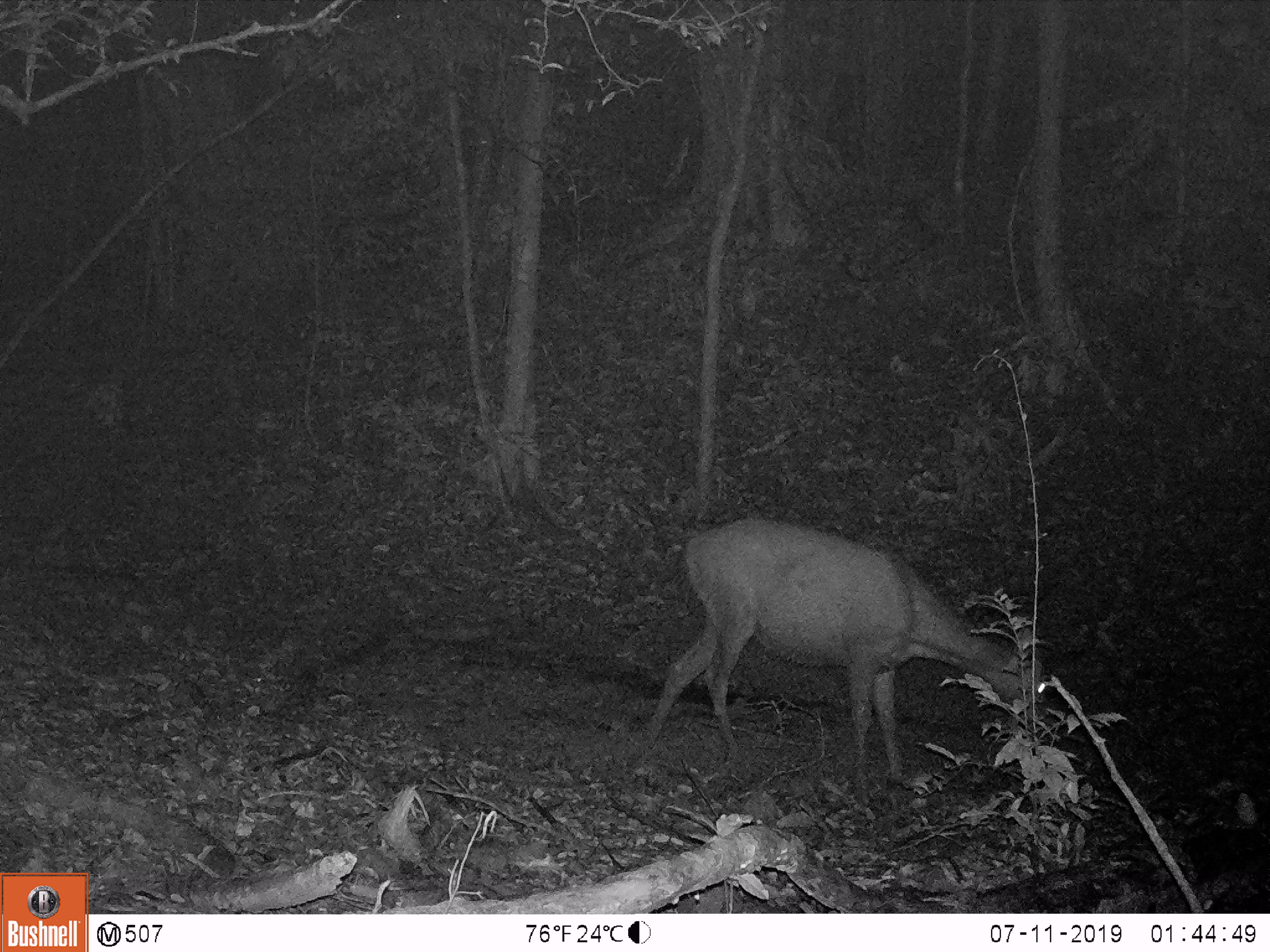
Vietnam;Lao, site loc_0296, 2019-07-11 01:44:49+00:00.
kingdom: Animalia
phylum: Chordata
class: Mammalia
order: Artiodactyla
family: Cervidae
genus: Rusa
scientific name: Rusa unicolor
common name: sambar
Sambar (Rusa unicolor). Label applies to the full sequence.